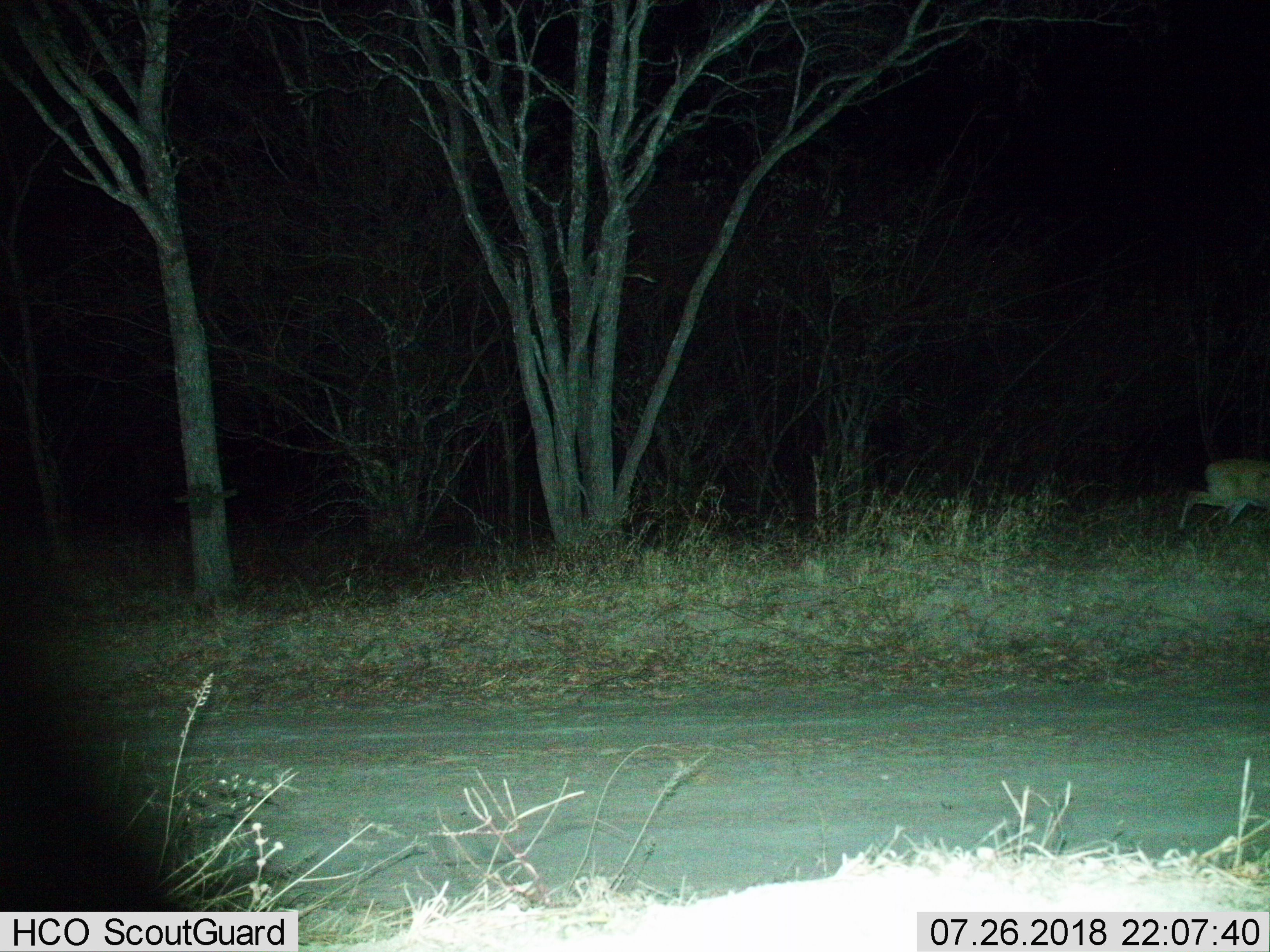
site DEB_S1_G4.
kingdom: Animalia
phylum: Chordata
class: Mammalia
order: Artiodactyla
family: Bovidae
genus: Sylvicapra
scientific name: Sylvicapra grimmia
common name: common duiker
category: duikercommongrey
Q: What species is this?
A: Duikercommongrey (common duiker) (Sylvicapra grimmia).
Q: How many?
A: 1.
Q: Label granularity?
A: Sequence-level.